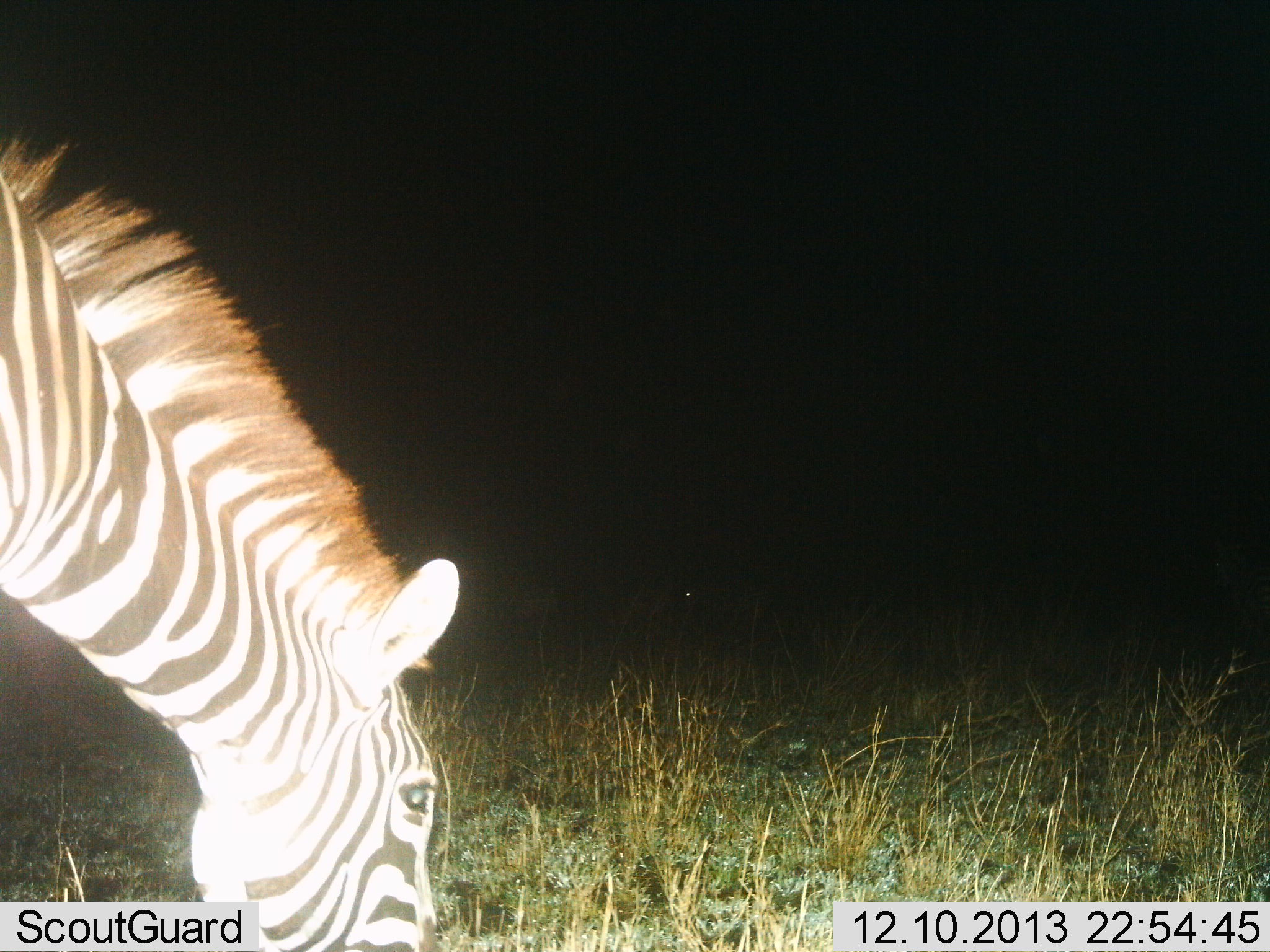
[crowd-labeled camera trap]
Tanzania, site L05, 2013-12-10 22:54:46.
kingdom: Animalia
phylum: Chordata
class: Mammalia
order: Perissodactyla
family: Equidae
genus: Equus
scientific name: Equus quagga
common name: plains zebra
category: zebra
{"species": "zebra (plains zebra) (Equus quagga)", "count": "1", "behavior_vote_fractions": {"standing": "0%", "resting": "0%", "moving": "0%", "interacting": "0%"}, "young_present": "0%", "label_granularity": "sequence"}